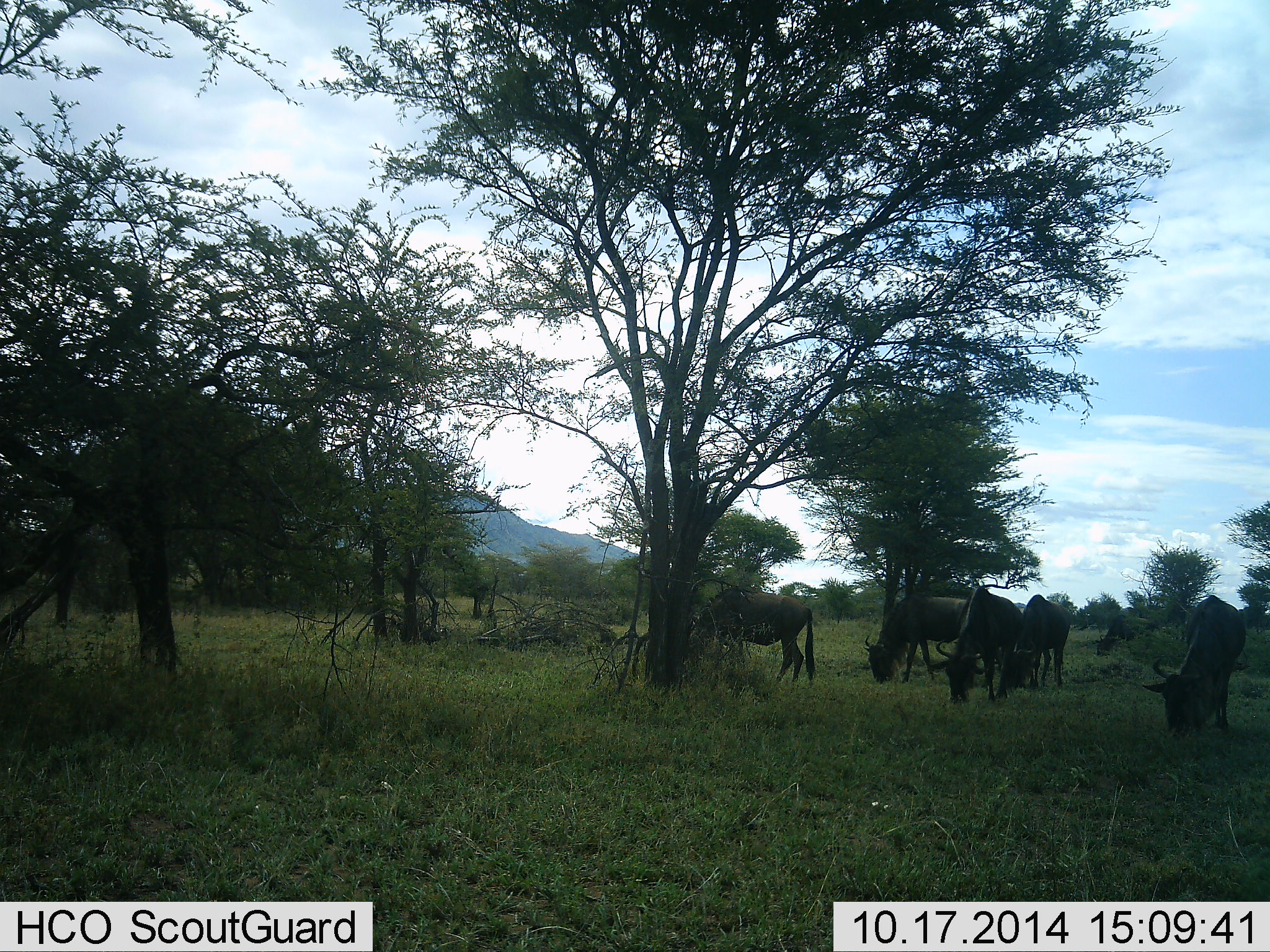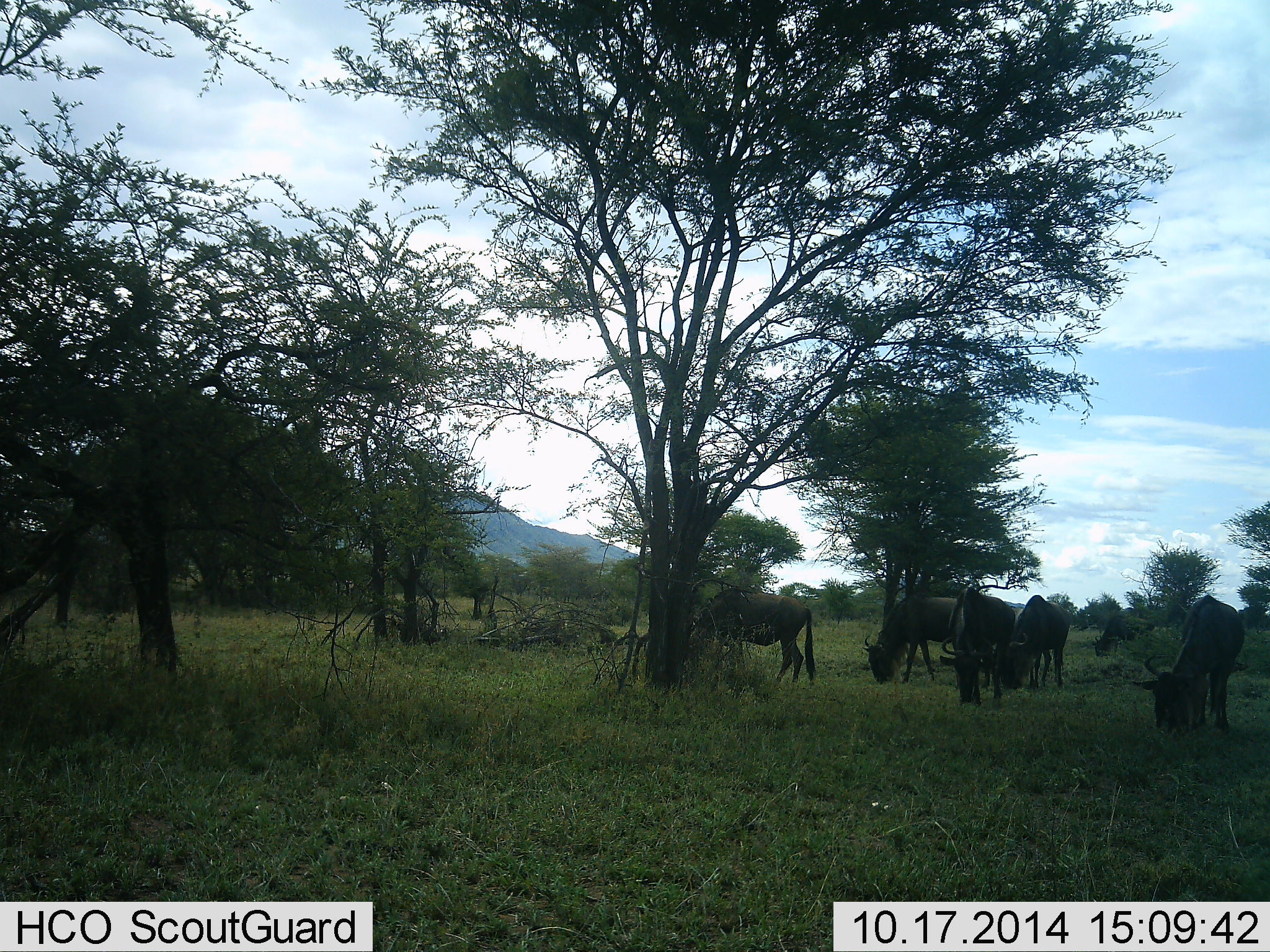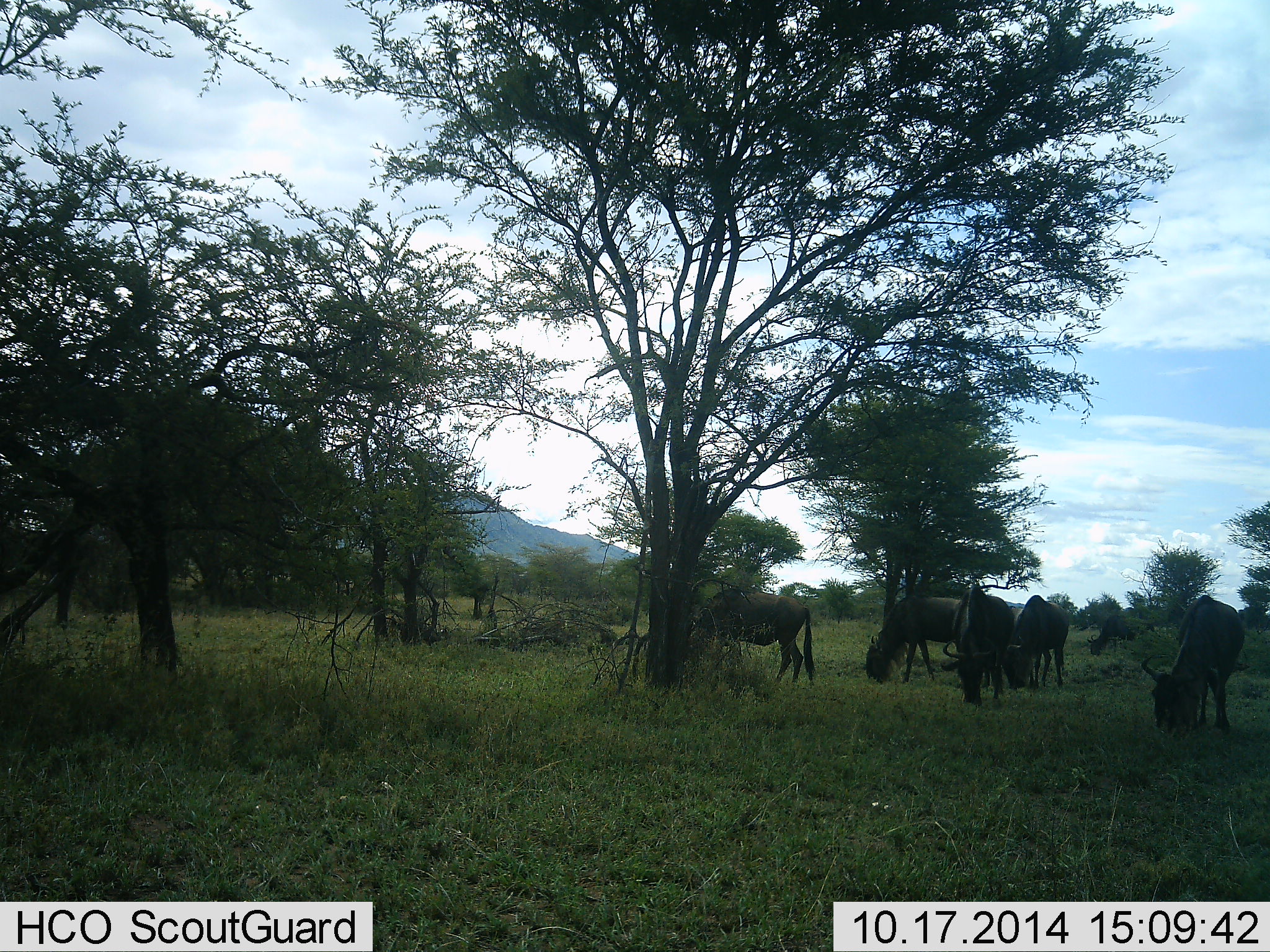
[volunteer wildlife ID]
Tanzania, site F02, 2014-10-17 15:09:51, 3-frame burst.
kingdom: Animalia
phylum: Chordata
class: Mammalia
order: Artiodactyla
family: Bovidae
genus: Connochaetes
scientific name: Connochaetes taurinus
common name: blue wildebeest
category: wildebeest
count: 6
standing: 20%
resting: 0%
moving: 0%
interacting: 0%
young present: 0%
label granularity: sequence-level